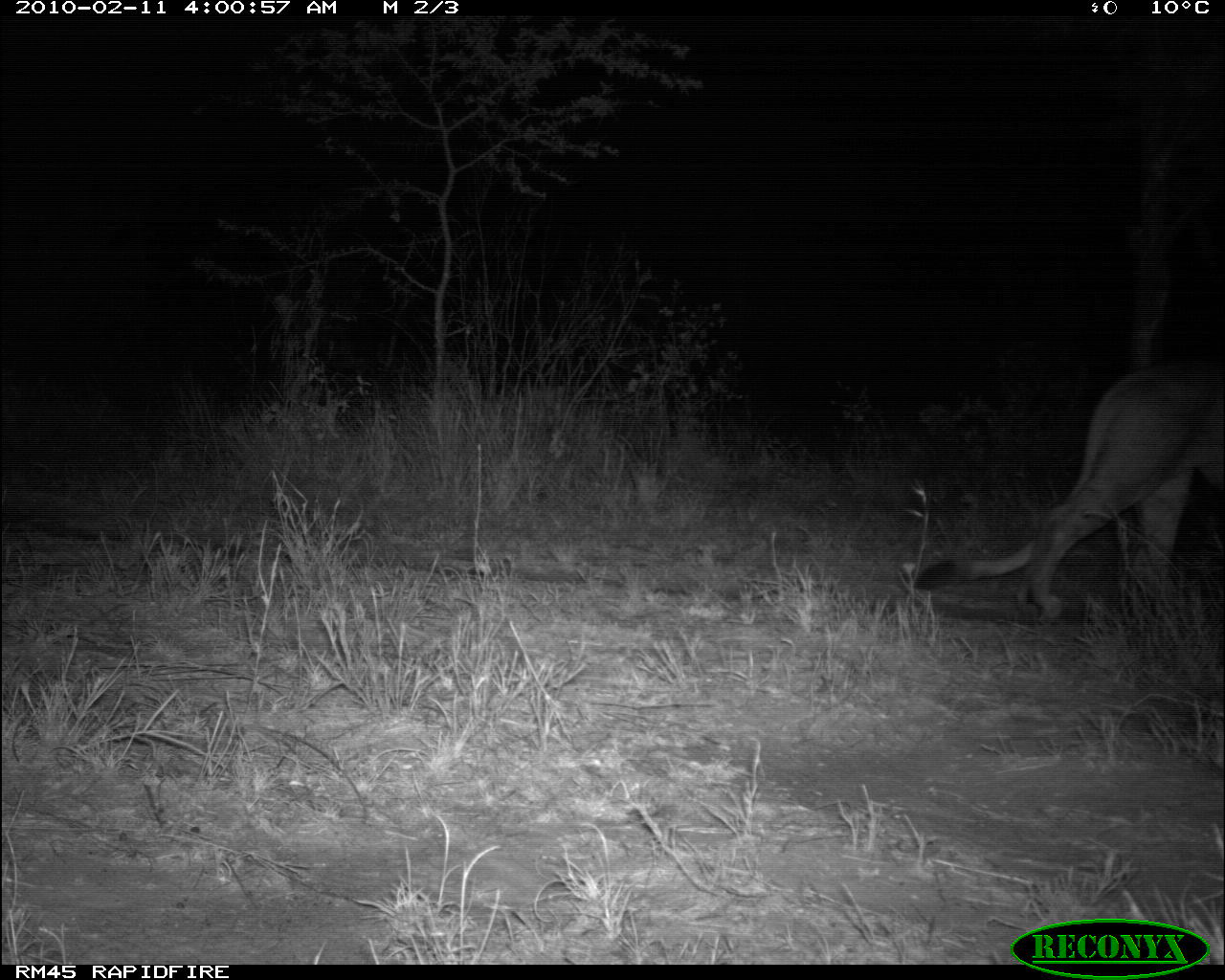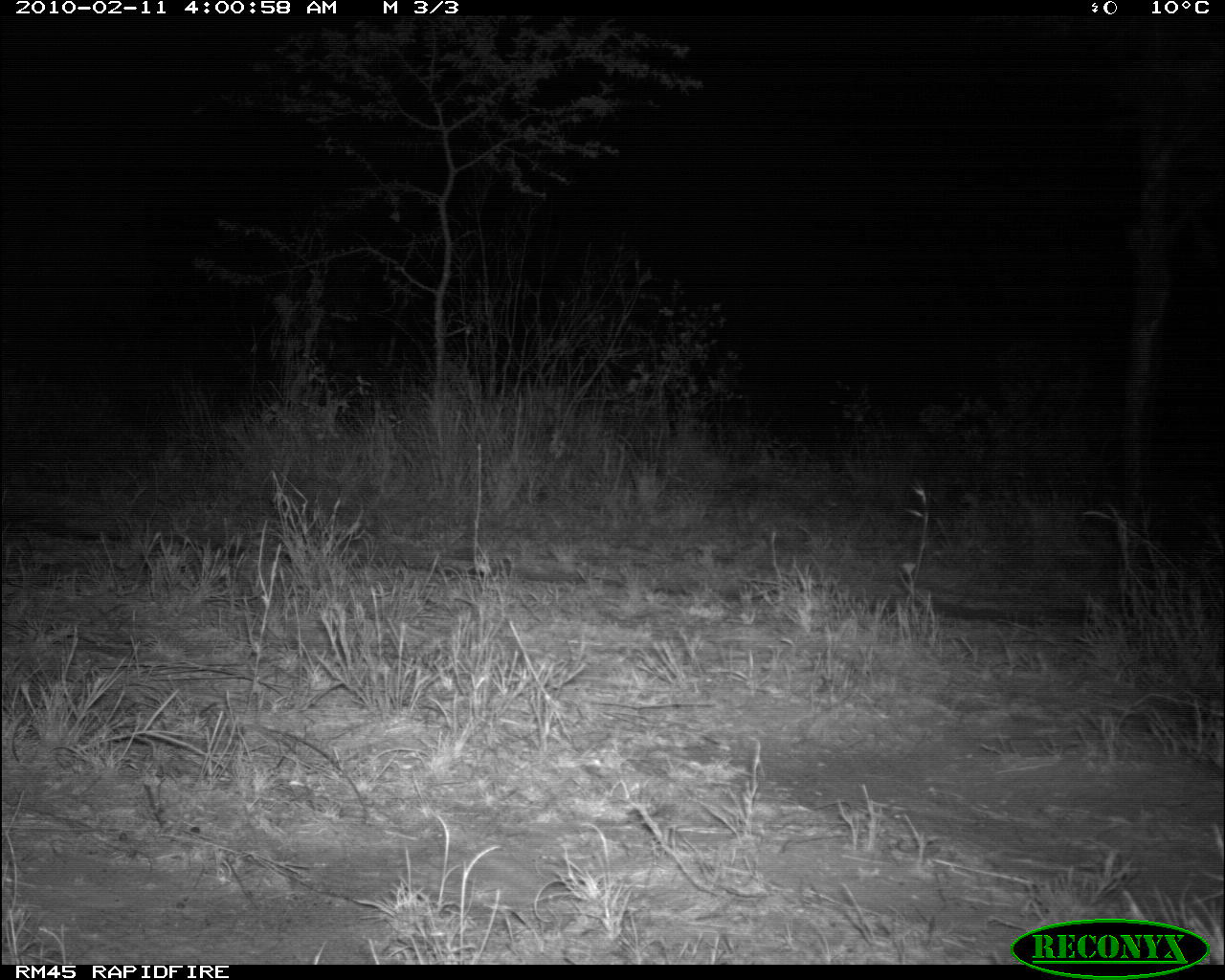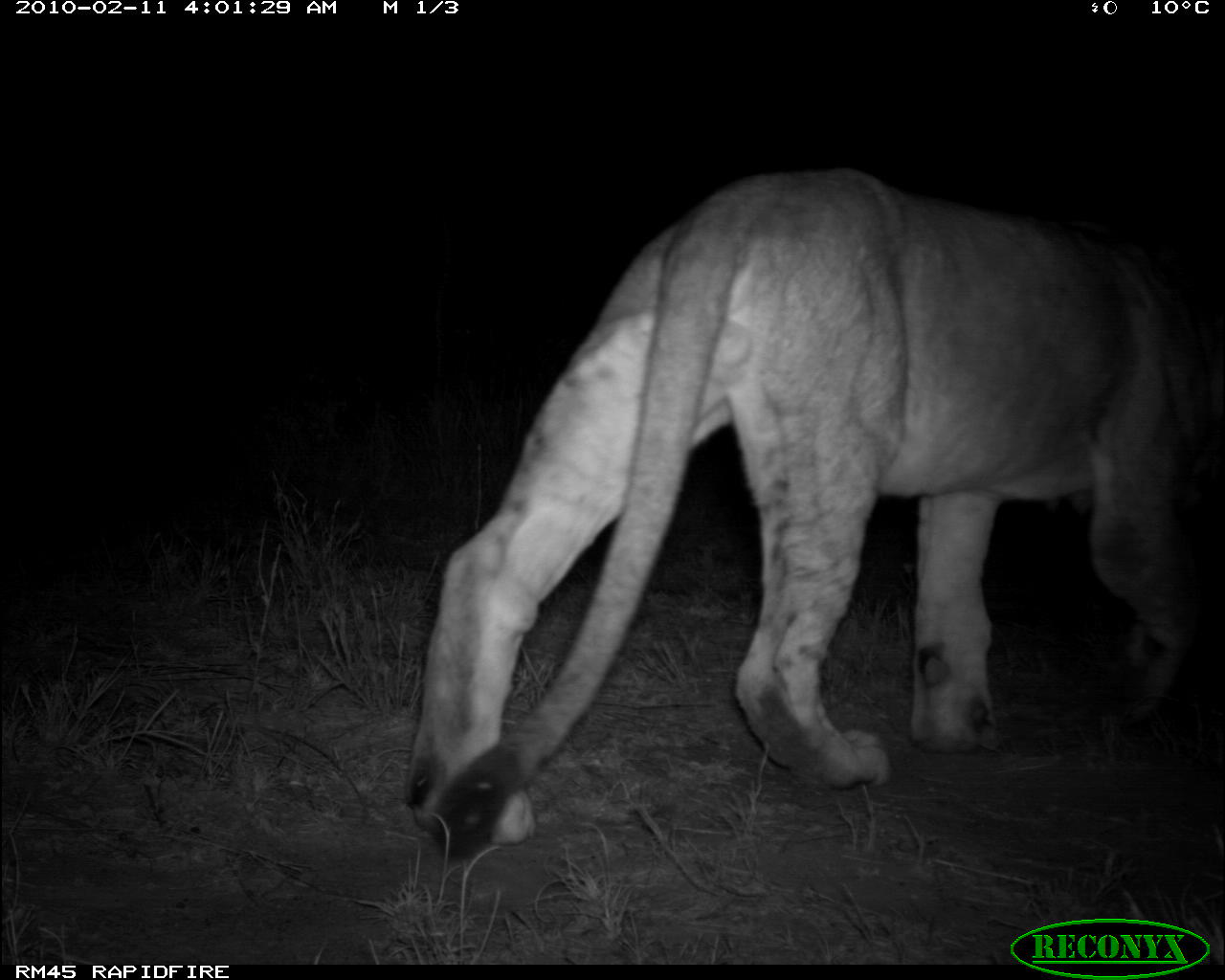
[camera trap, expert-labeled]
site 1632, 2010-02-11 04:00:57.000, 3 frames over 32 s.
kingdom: Animalia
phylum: Chordata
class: Mammalia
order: Carnivora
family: Felidae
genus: Panthera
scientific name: Panthera leo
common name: lion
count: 1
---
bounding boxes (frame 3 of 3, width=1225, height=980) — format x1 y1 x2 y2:
panthera leo: 408 165 1223 857